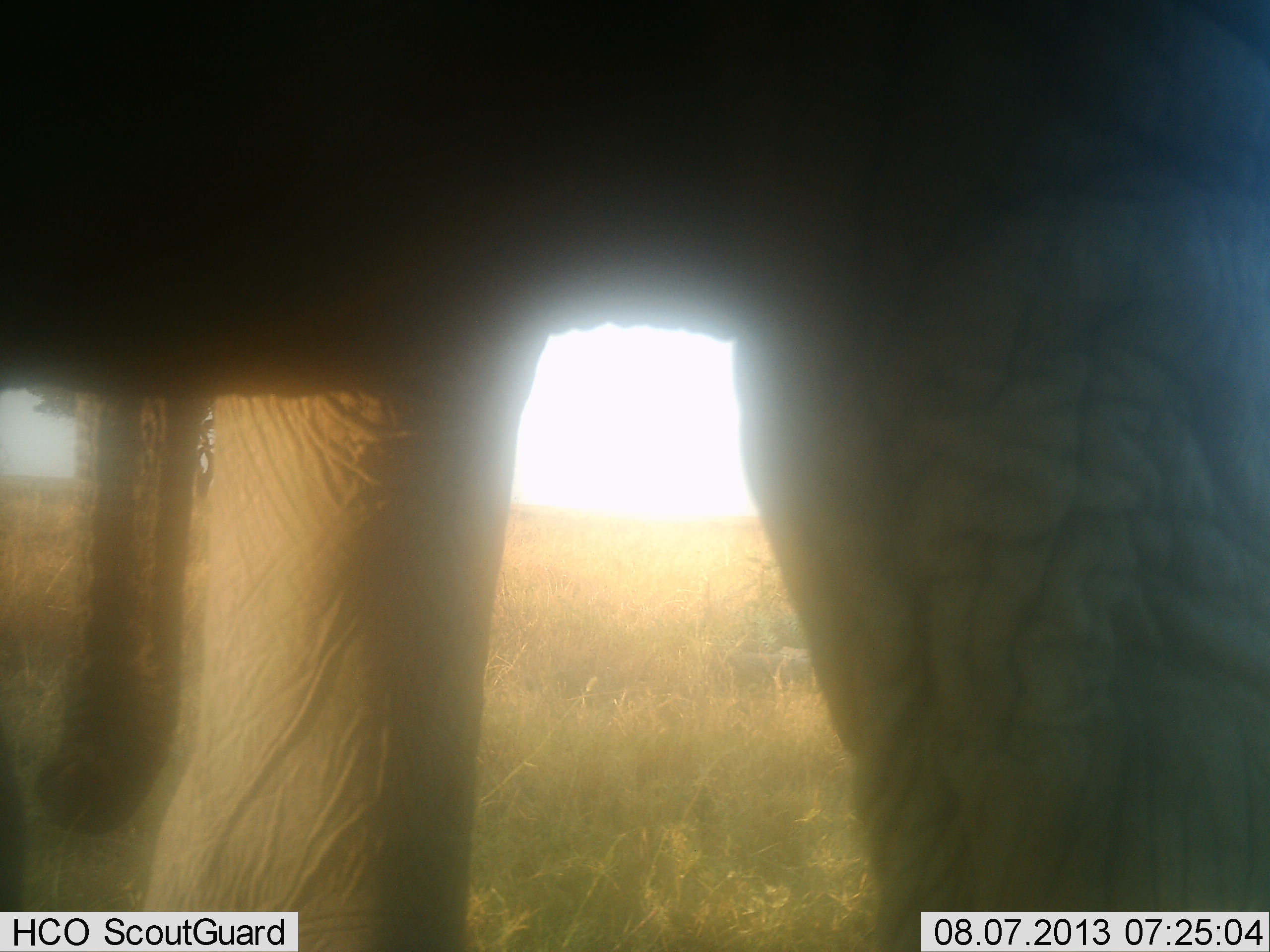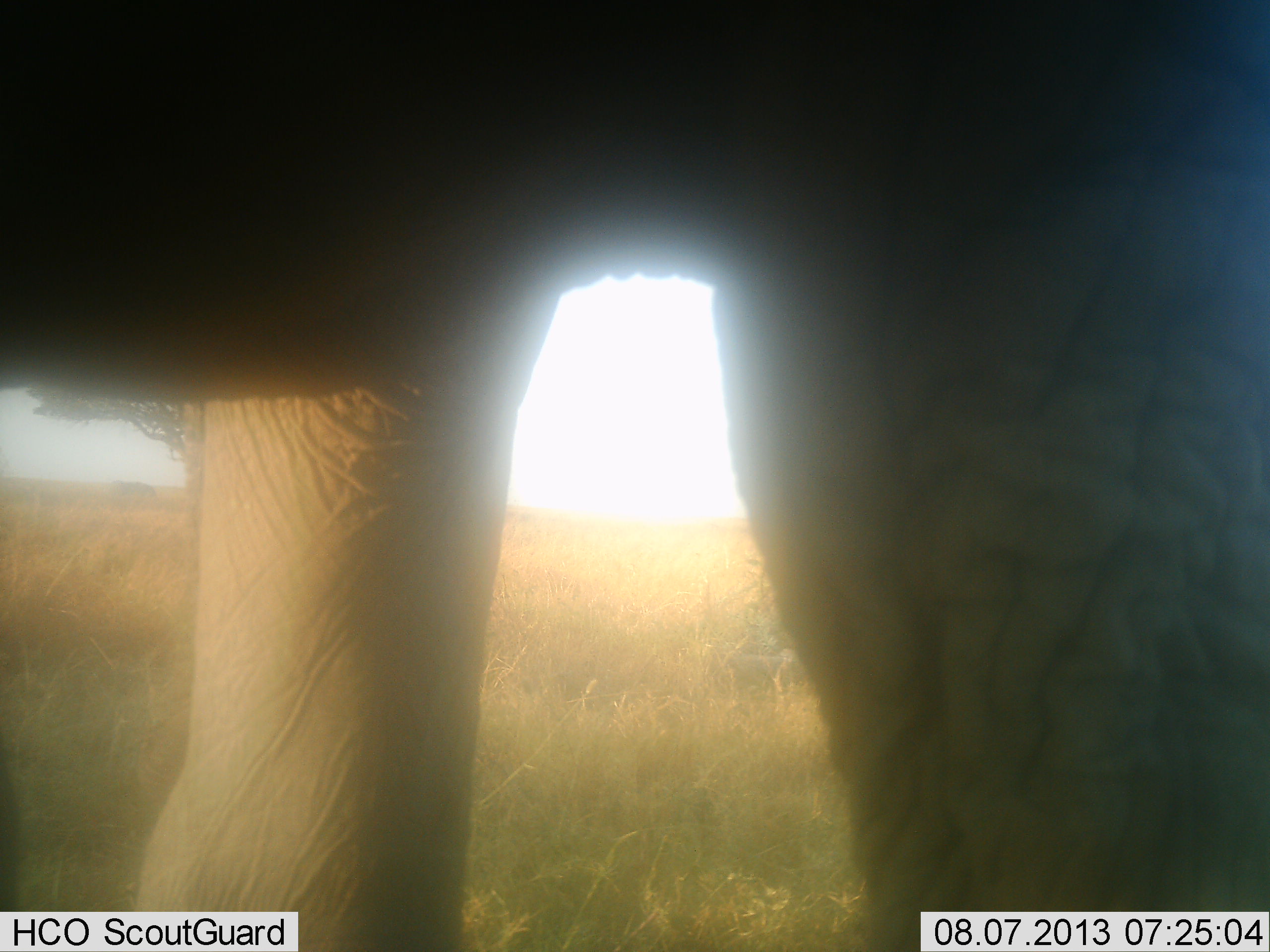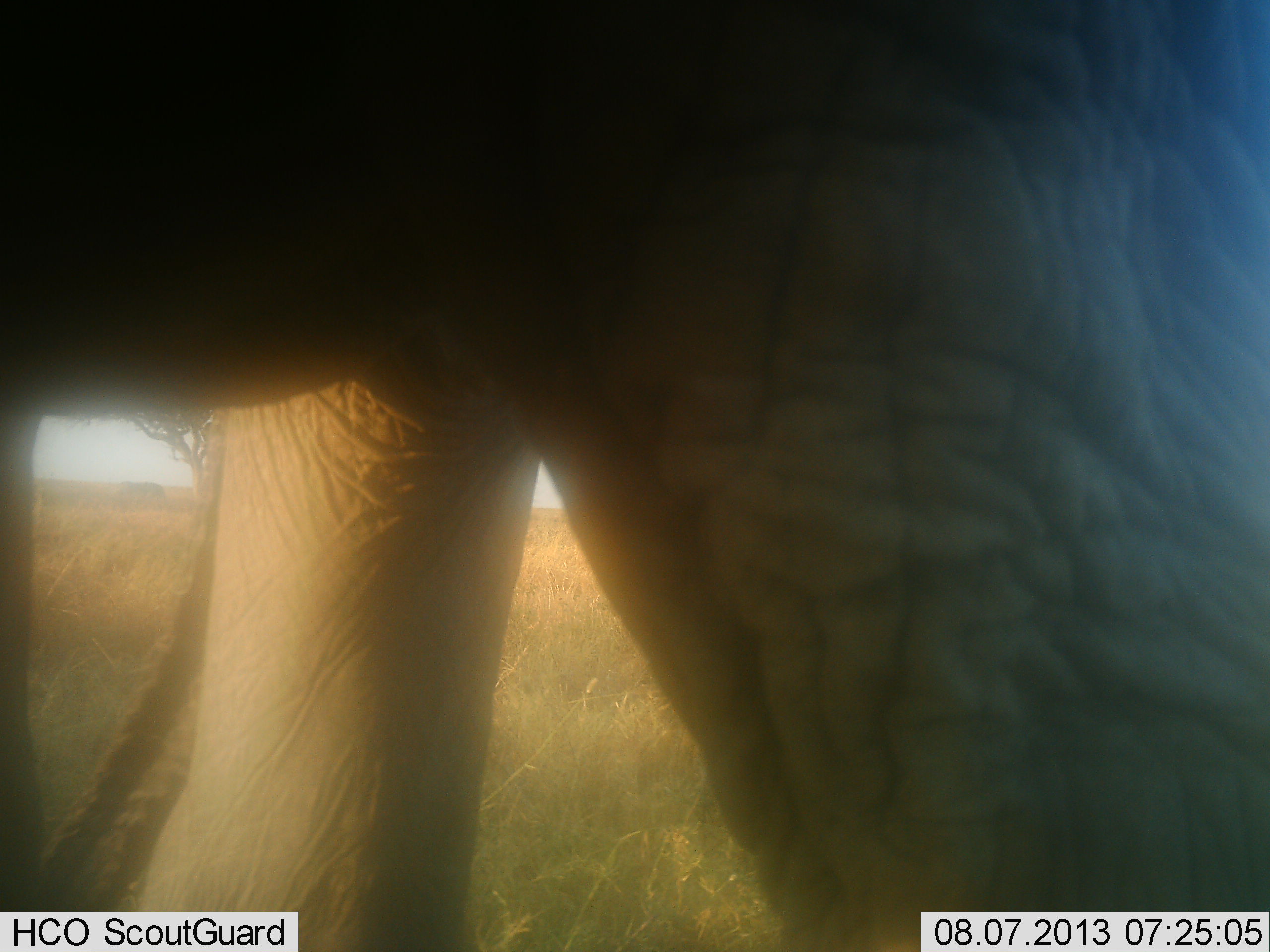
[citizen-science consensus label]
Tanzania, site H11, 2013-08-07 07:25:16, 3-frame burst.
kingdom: Animalia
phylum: Chordata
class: Mammalia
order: Proboscidea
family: Elephantidae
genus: Loxodonta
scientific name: Loxodonta africana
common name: african bush elephant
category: elephant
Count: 1.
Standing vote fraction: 89%.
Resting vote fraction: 0%.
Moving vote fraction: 19%.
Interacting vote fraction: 0%.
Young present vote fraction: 0%.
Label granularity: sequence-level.